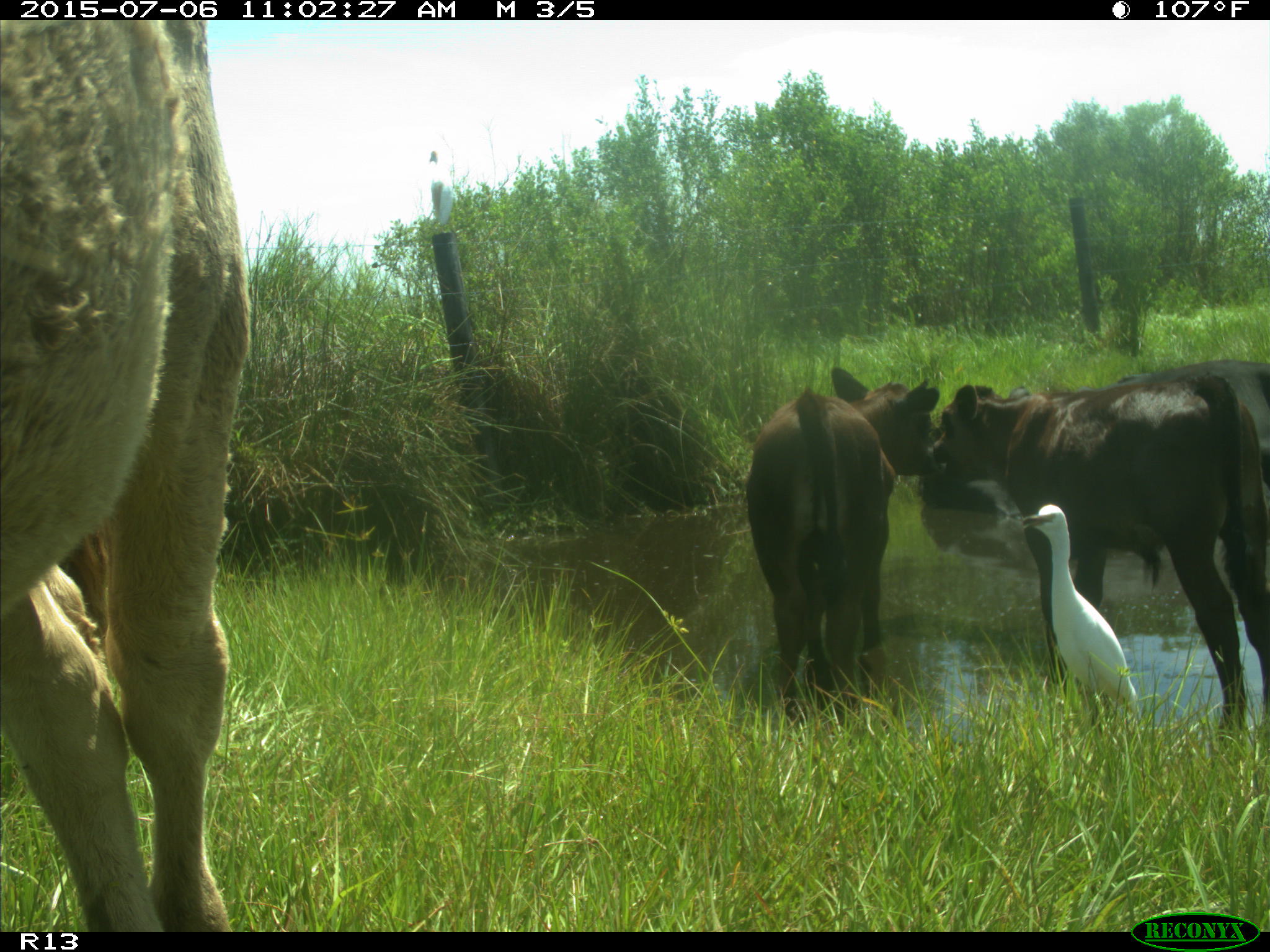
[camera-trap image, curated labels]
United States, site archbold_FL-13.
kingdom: Animalia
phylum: Chordata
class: Mammalia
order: Artiodactyla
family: Bovidae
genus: Bos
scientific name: Bos taurus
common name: domestic cow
Bos taurus (domestic cow).